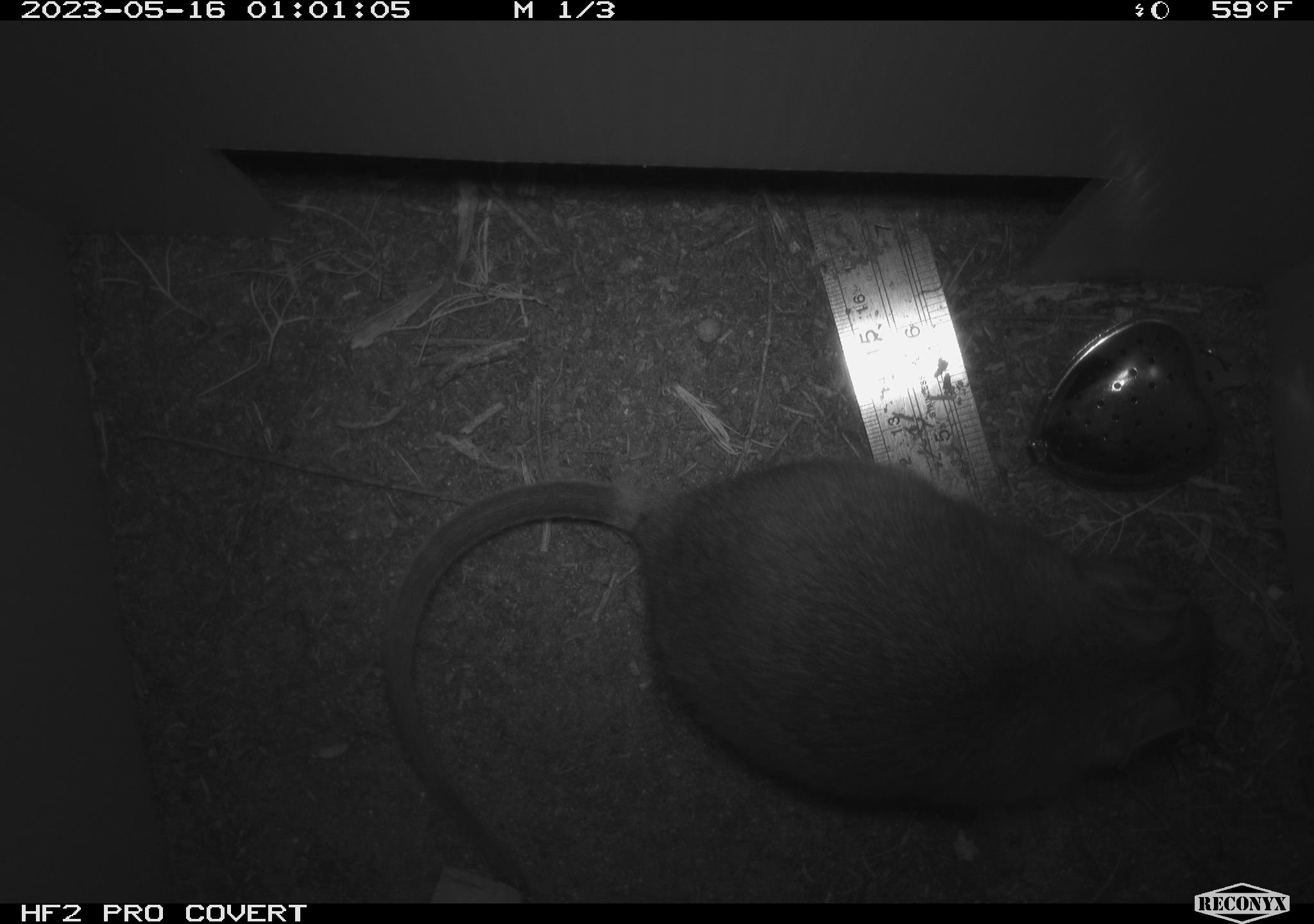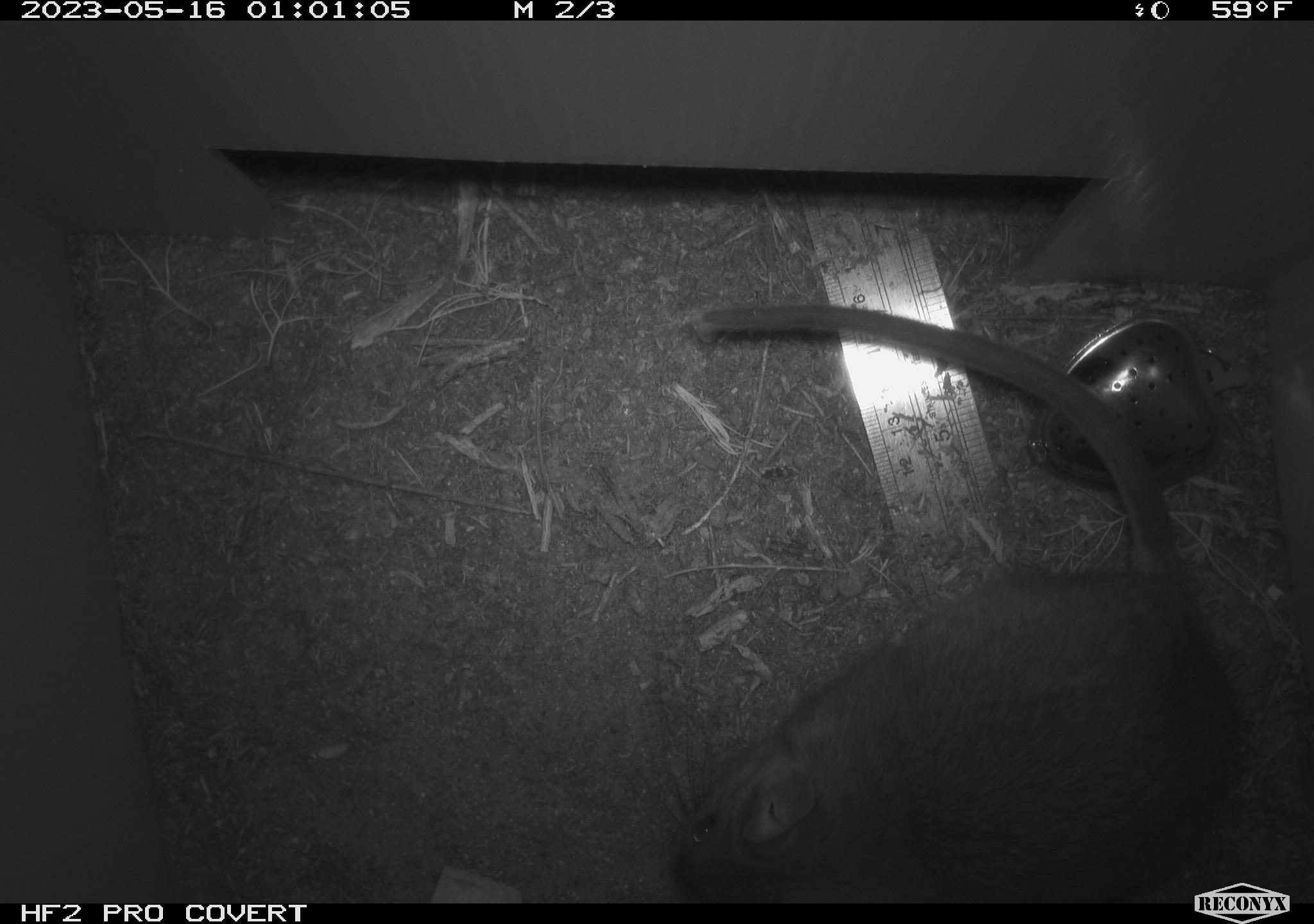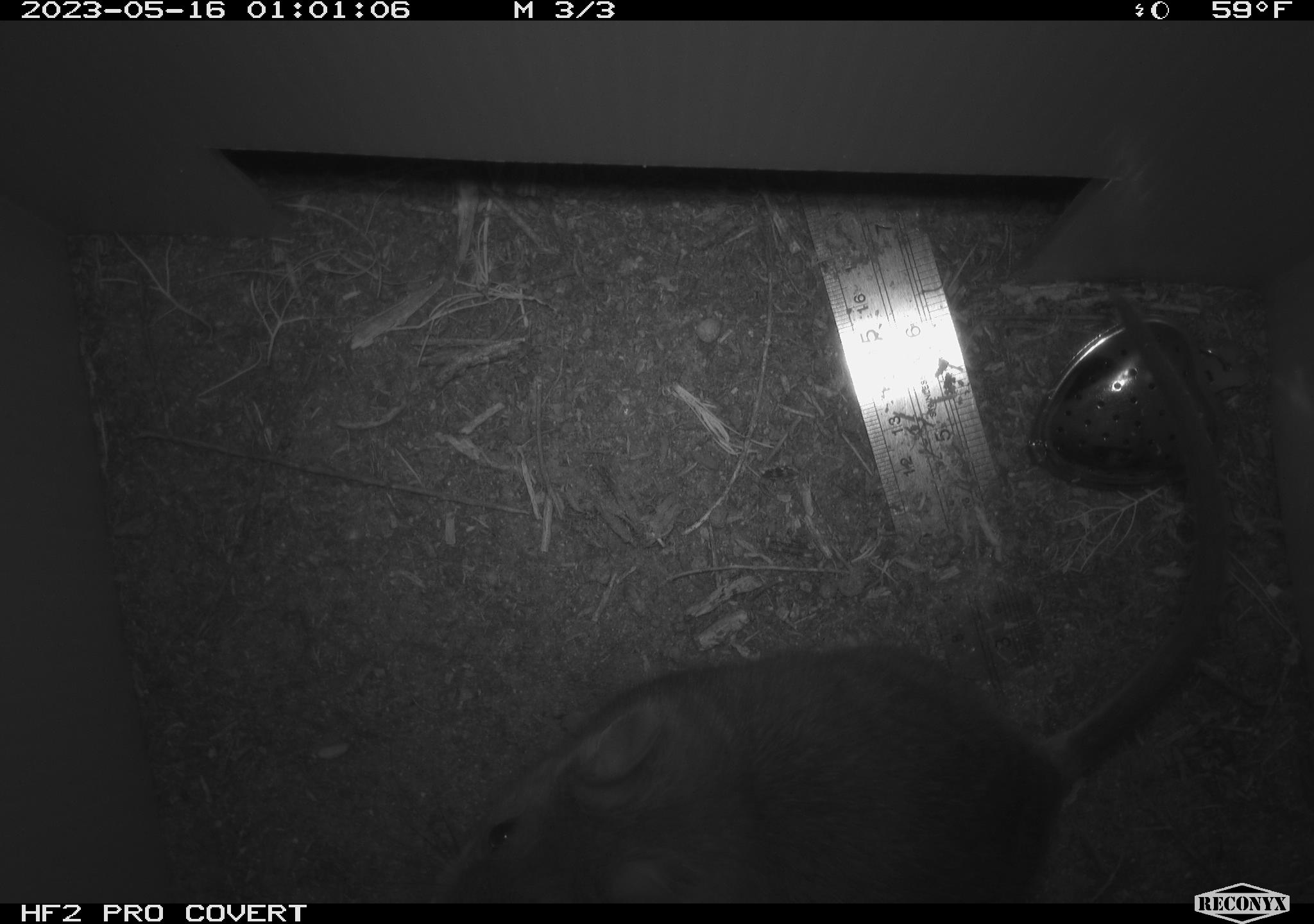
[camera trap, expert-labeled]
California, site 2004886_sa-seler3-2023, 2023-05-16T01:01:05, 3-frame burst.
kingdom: Animalia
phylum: Chordata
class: Mammalia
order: Rodentia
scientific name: Rodentia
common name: woodrat or rat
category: woodrat or rat species